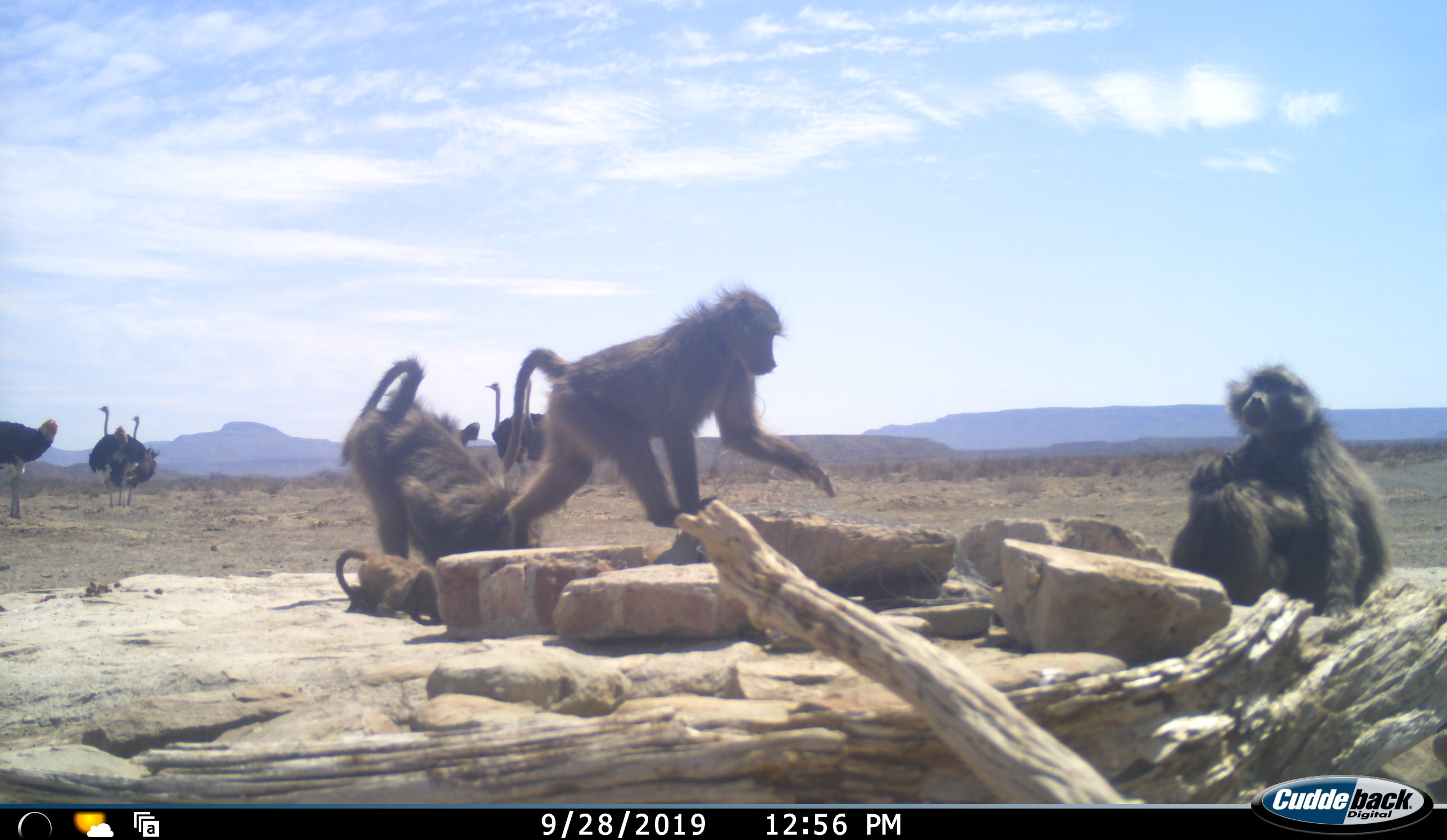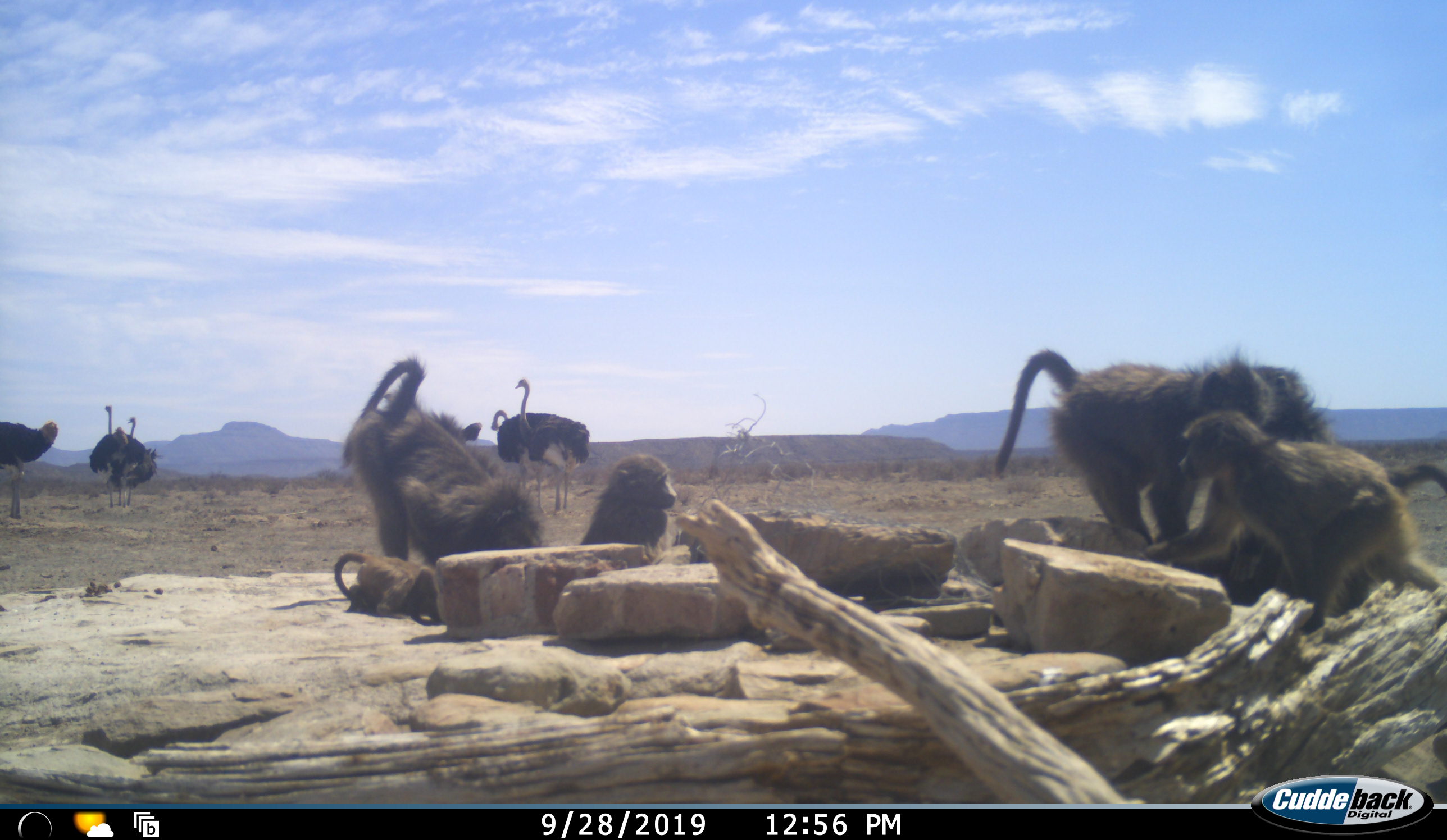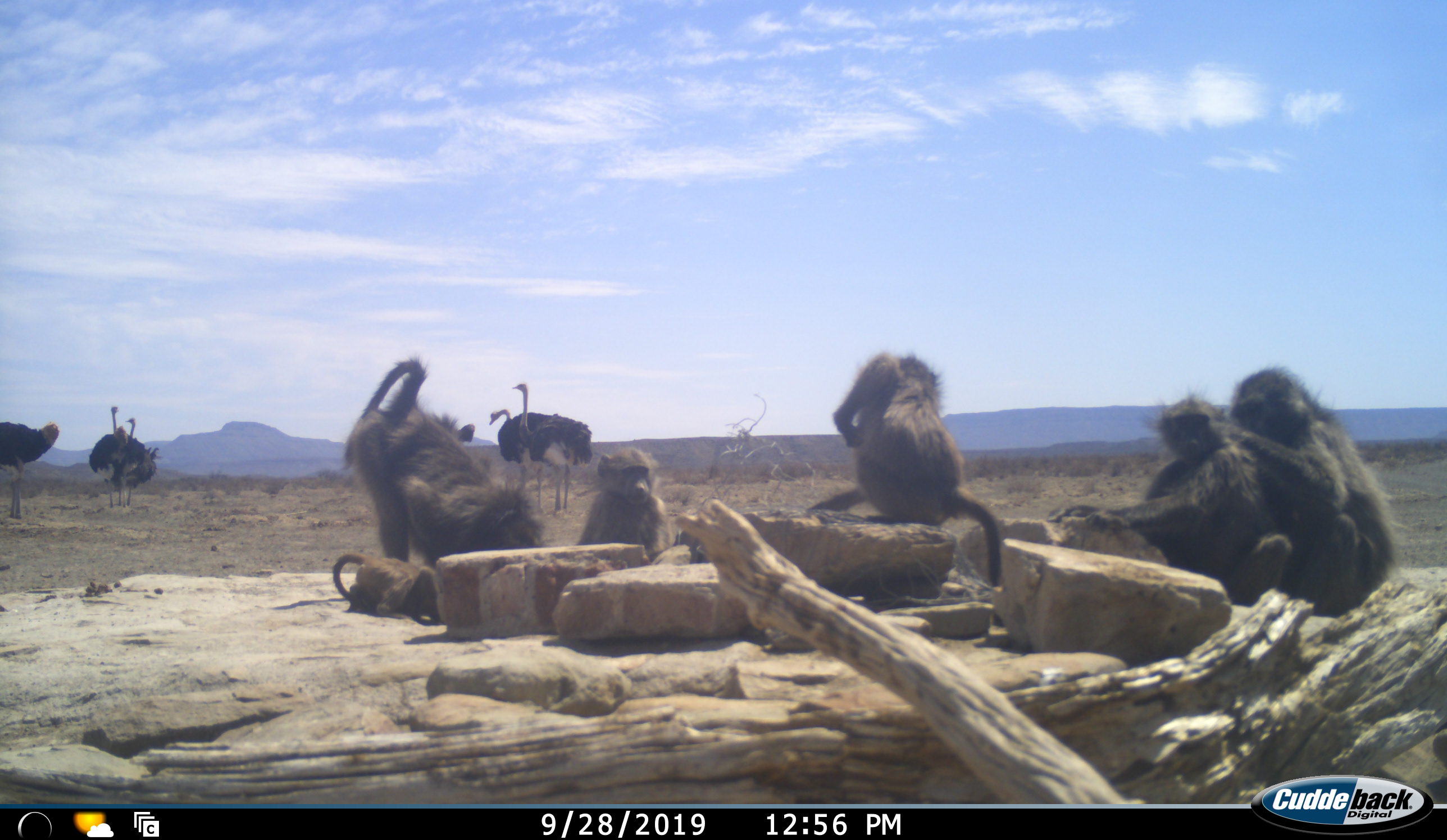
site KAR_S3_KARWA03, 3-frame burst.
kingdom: Animalia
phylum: Chordata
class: Mammalia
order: Primates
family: Cercopithecidae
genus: Papio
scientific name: Papio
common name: baboon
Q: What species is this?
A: Baboon (Papio).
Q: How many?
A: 6.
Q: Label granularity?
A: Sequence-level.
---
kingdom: Animalia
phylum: Chordata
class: Aves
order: Struthioniformes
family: Struthionidae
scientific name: Struthionidae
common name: ostrich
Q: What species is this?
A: Ostrich (Struthionidae).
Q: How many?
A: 6.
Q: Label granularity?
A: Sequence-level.